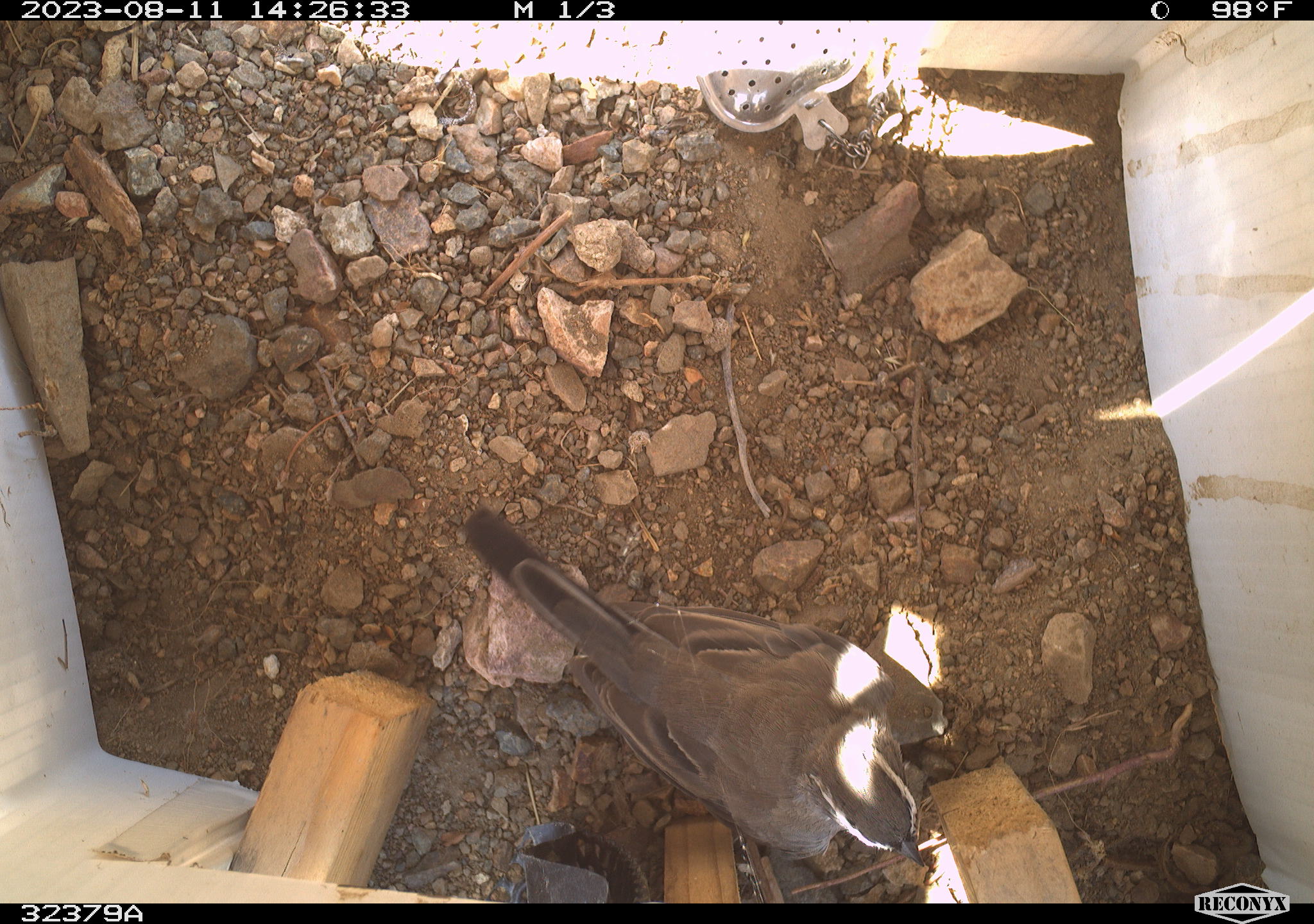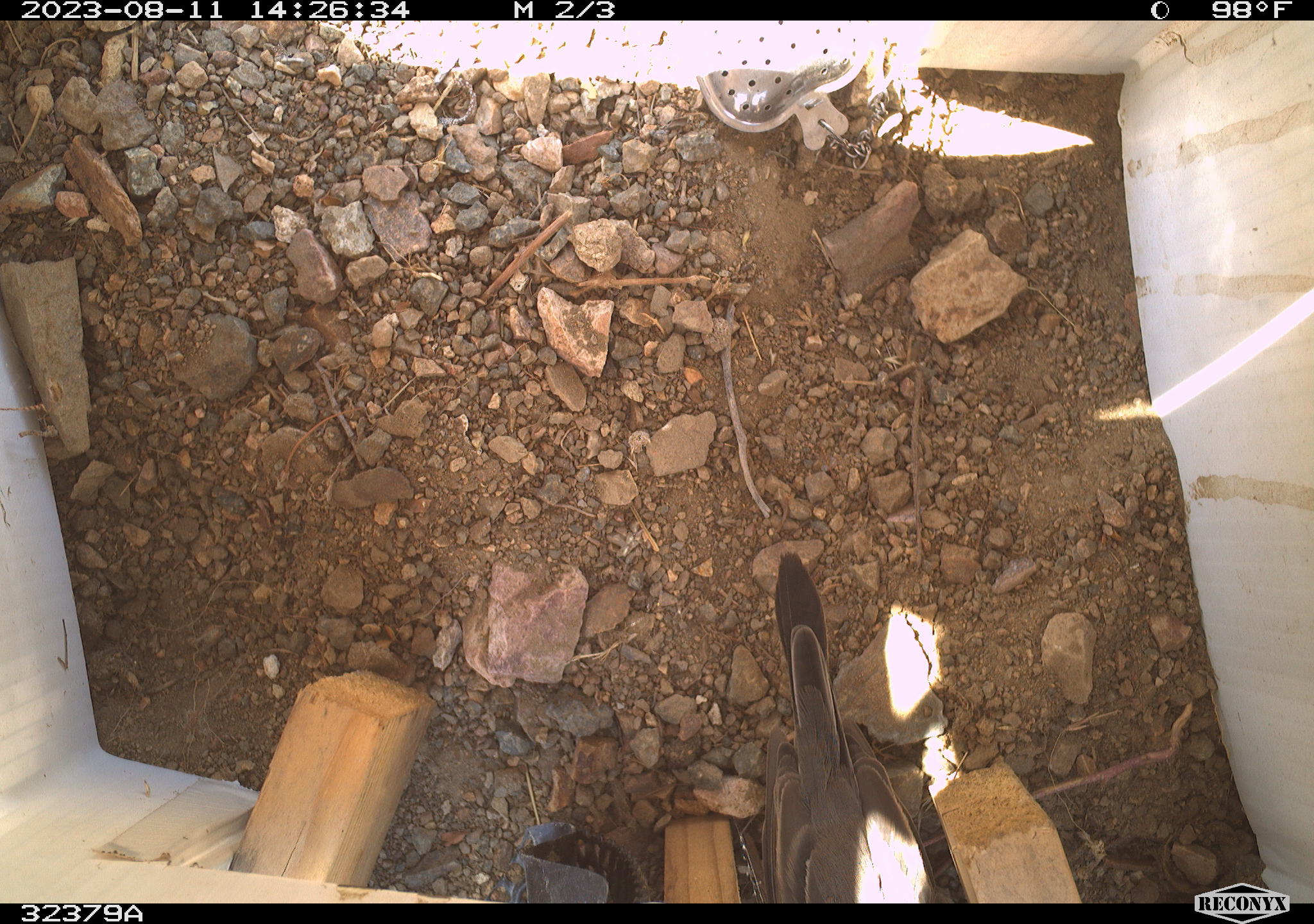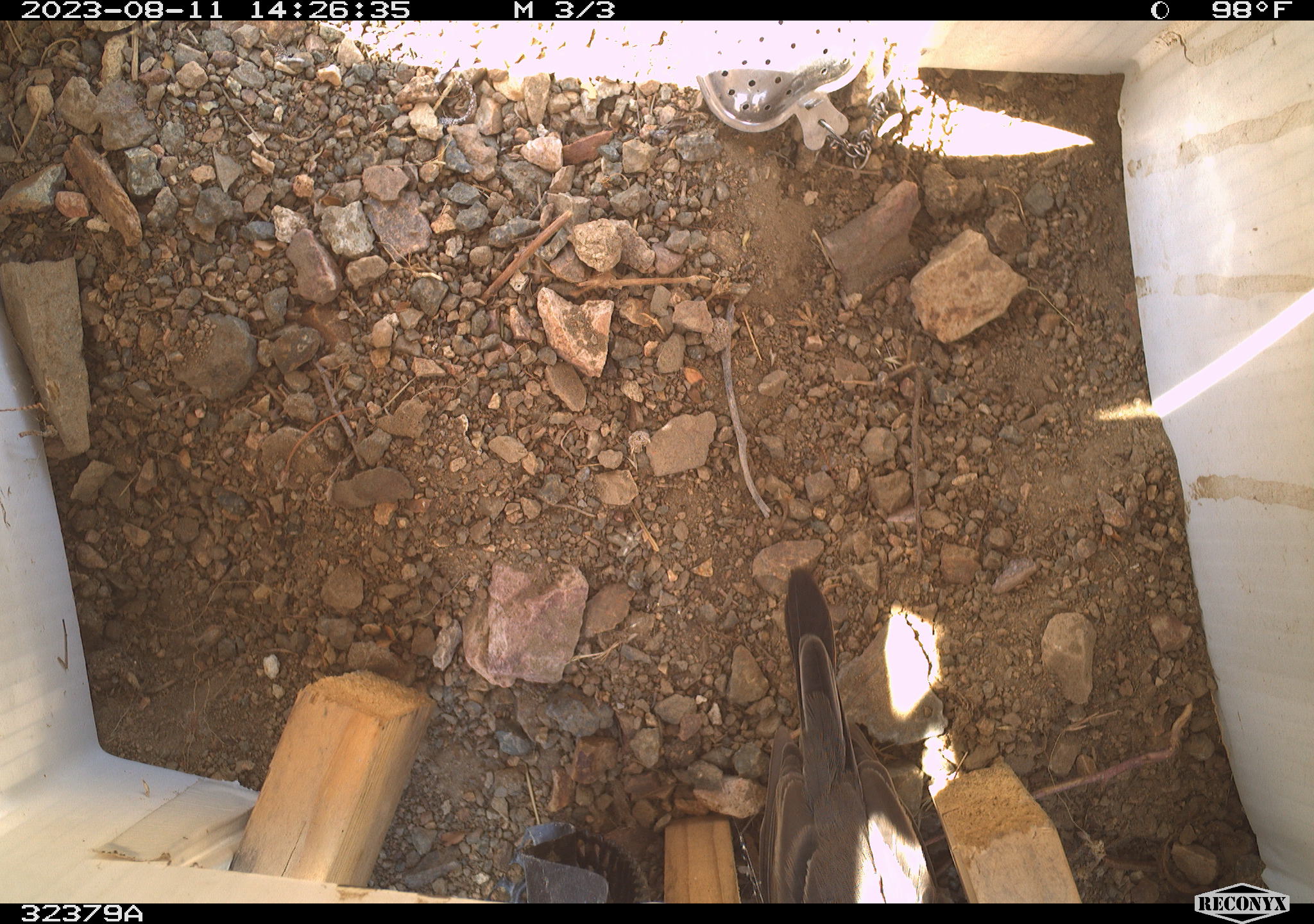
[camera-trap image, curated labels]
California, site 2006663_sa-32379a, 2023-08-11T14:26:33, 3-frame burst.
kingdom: Animalia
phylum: Chordata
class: Aves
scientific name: Aves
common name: bird